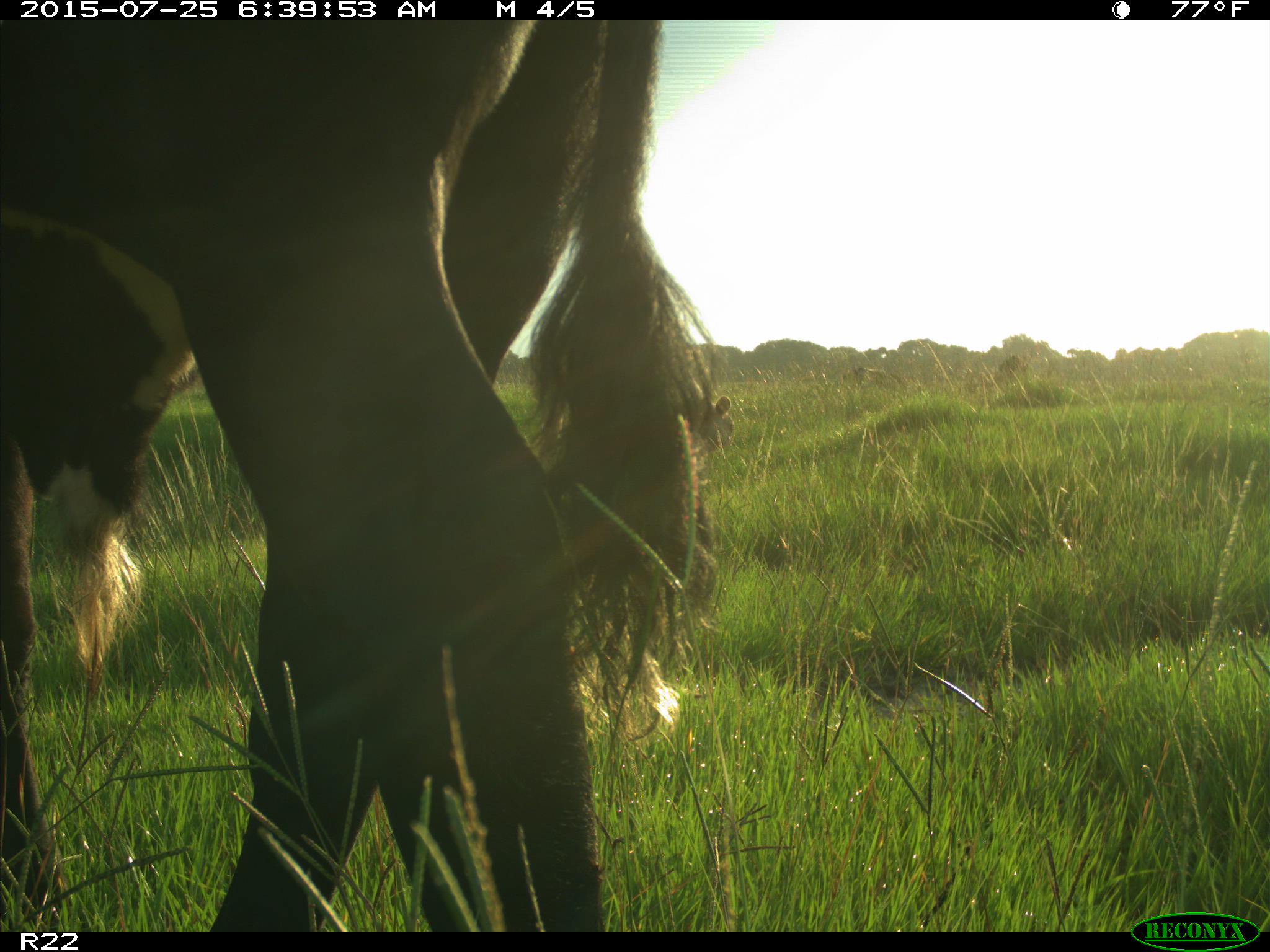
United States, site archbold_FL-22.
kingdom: Animalia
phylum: Chordata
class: Mammalia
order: Artiodactyla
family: Bovidae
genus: Bos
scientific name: Bos taurus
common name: domestic cow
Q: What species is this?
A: Bos taurus (domestic cow).